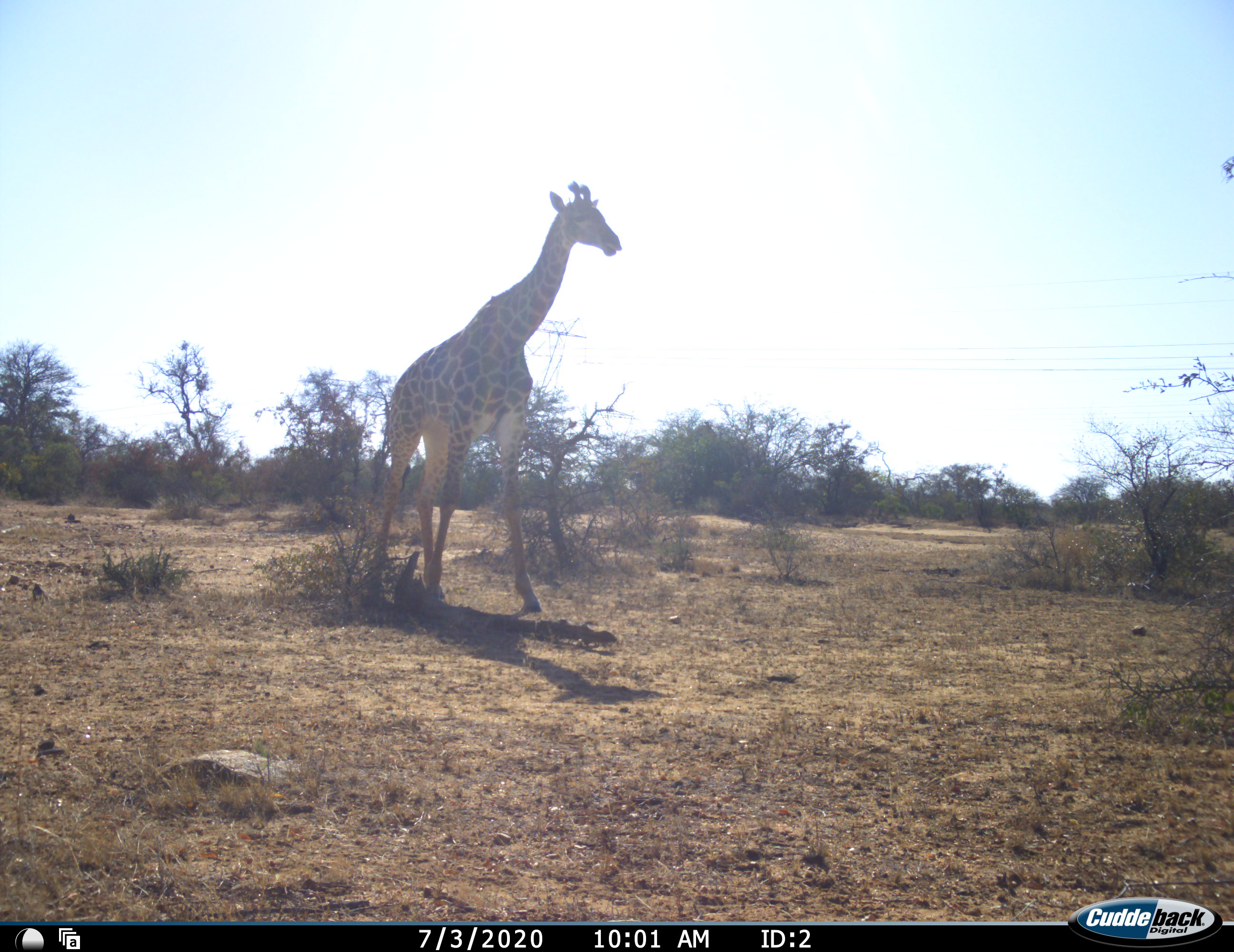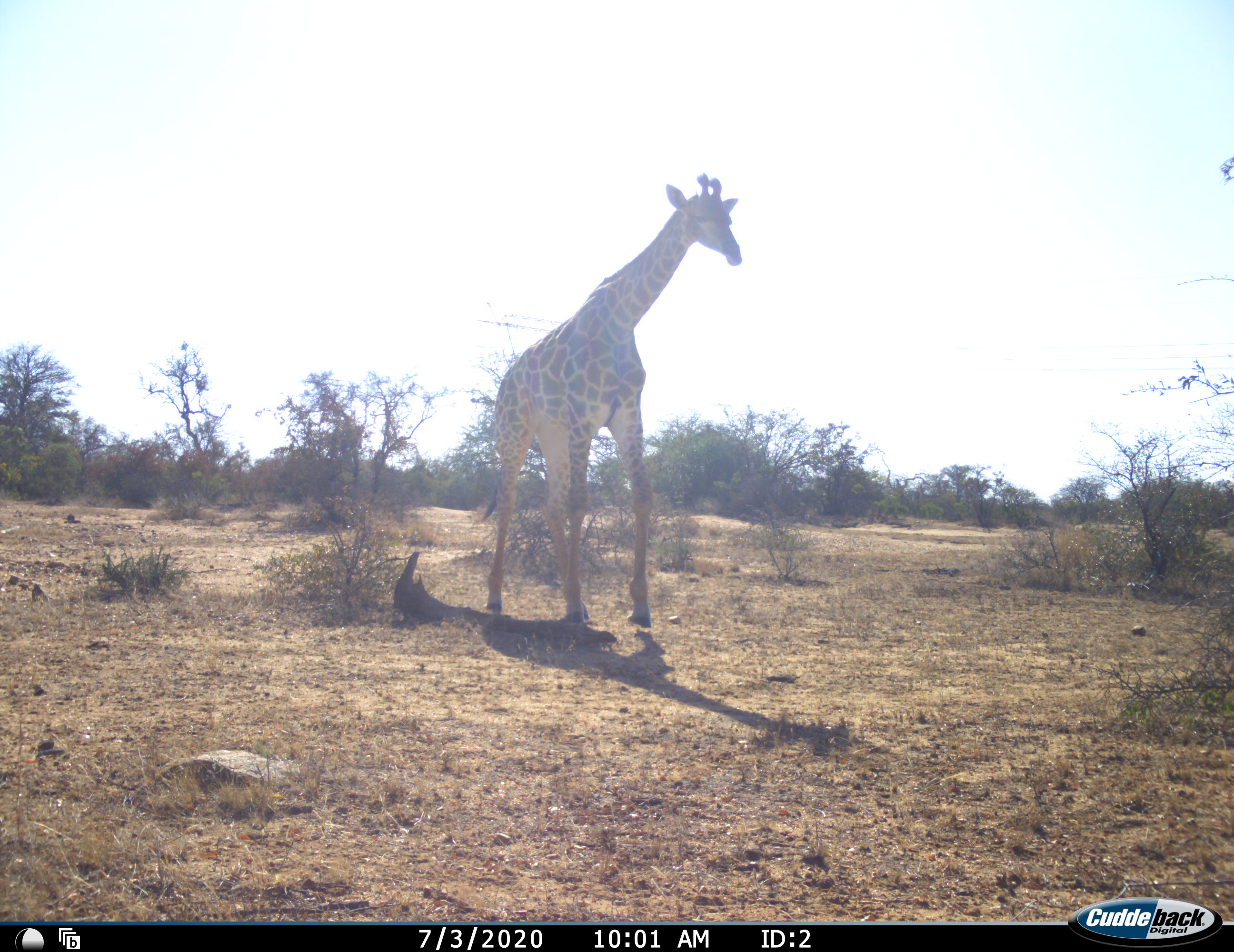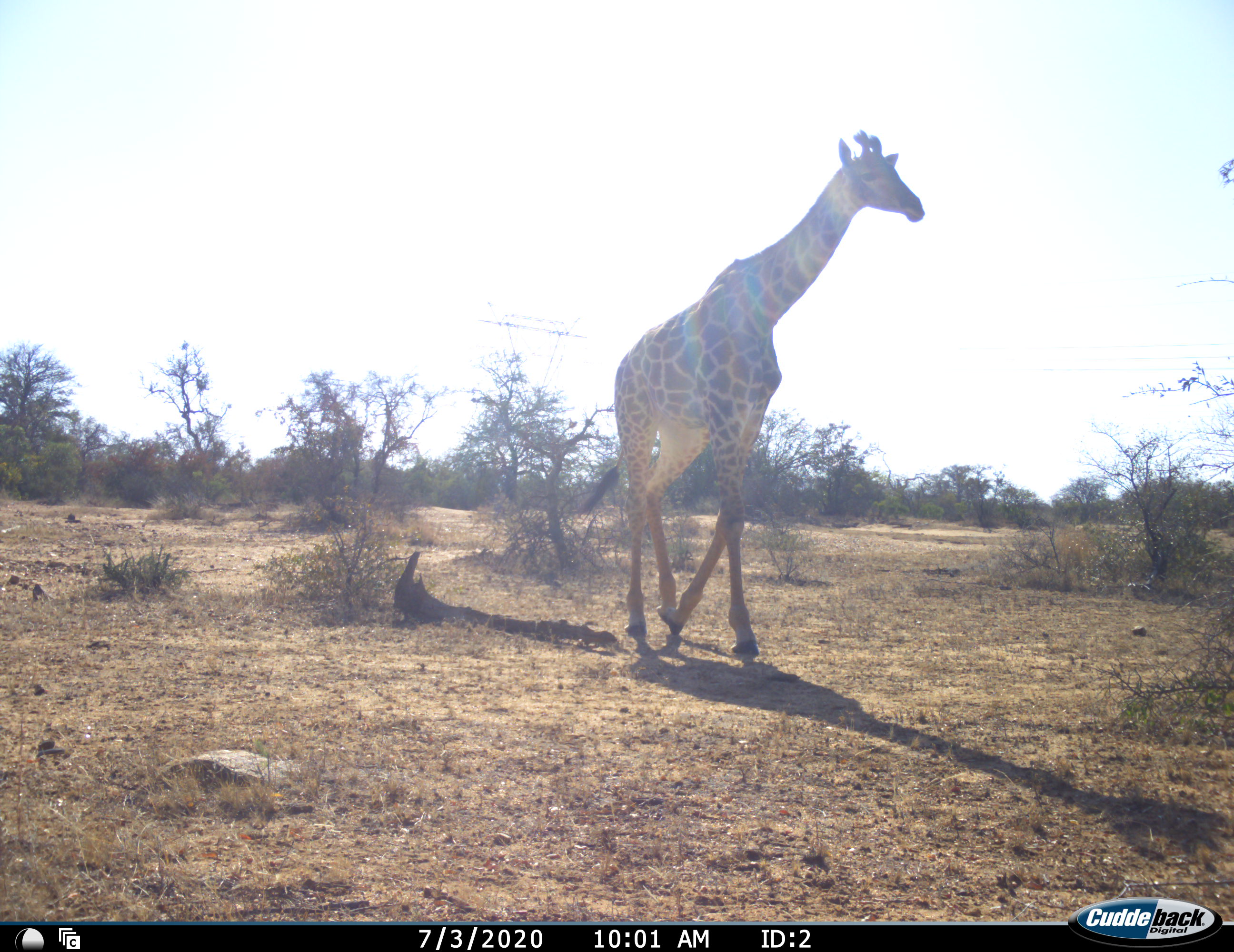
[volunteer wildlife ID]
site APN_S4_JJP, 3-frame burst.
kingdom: Animalia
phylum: Chordata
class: Mammalia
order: Artiodactyla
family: Giraffidae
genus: Giraffa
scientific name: Giraffa camelopardalis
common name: giraffe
Giraffe (Giraffa camelopardalis), count 1. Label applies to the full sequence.